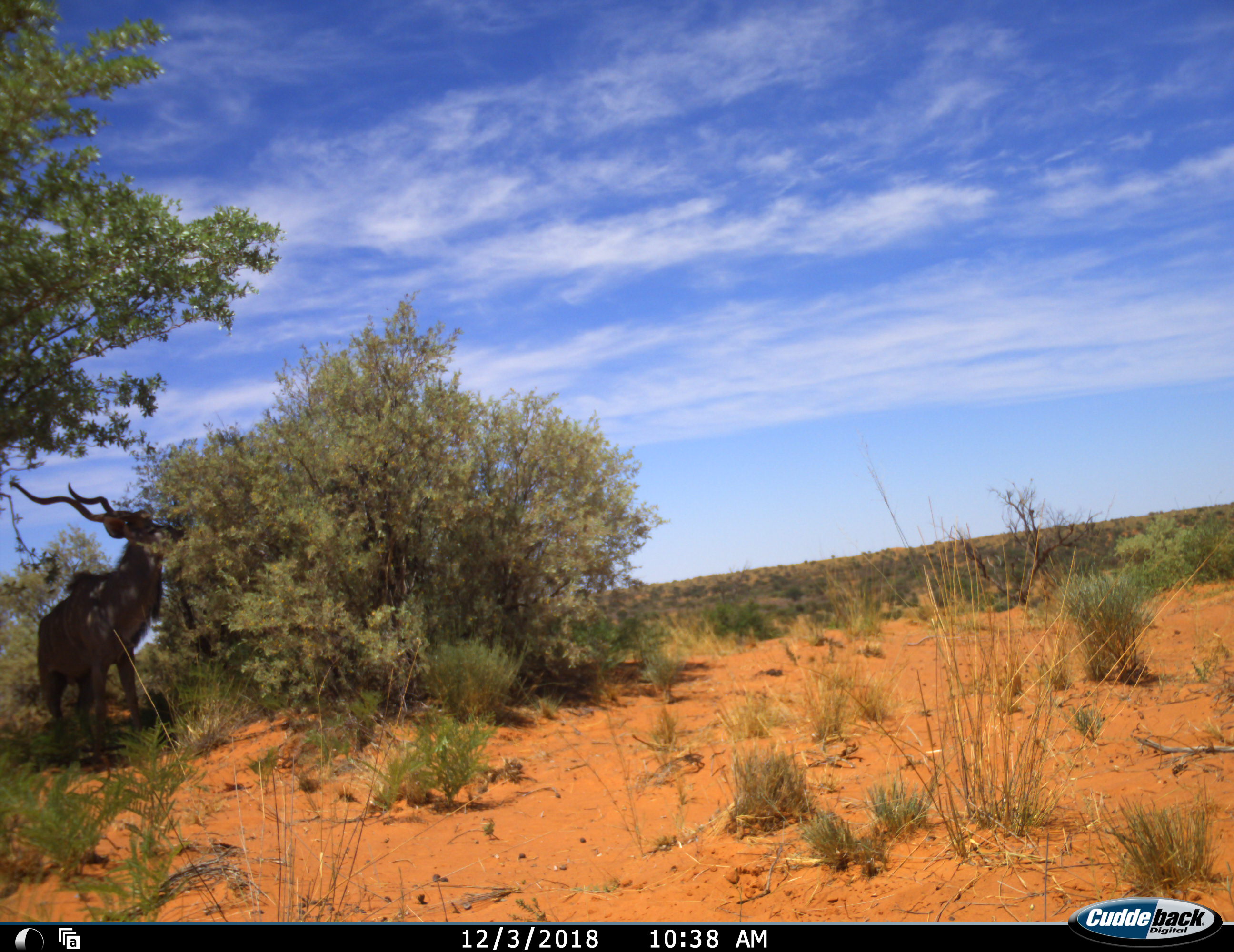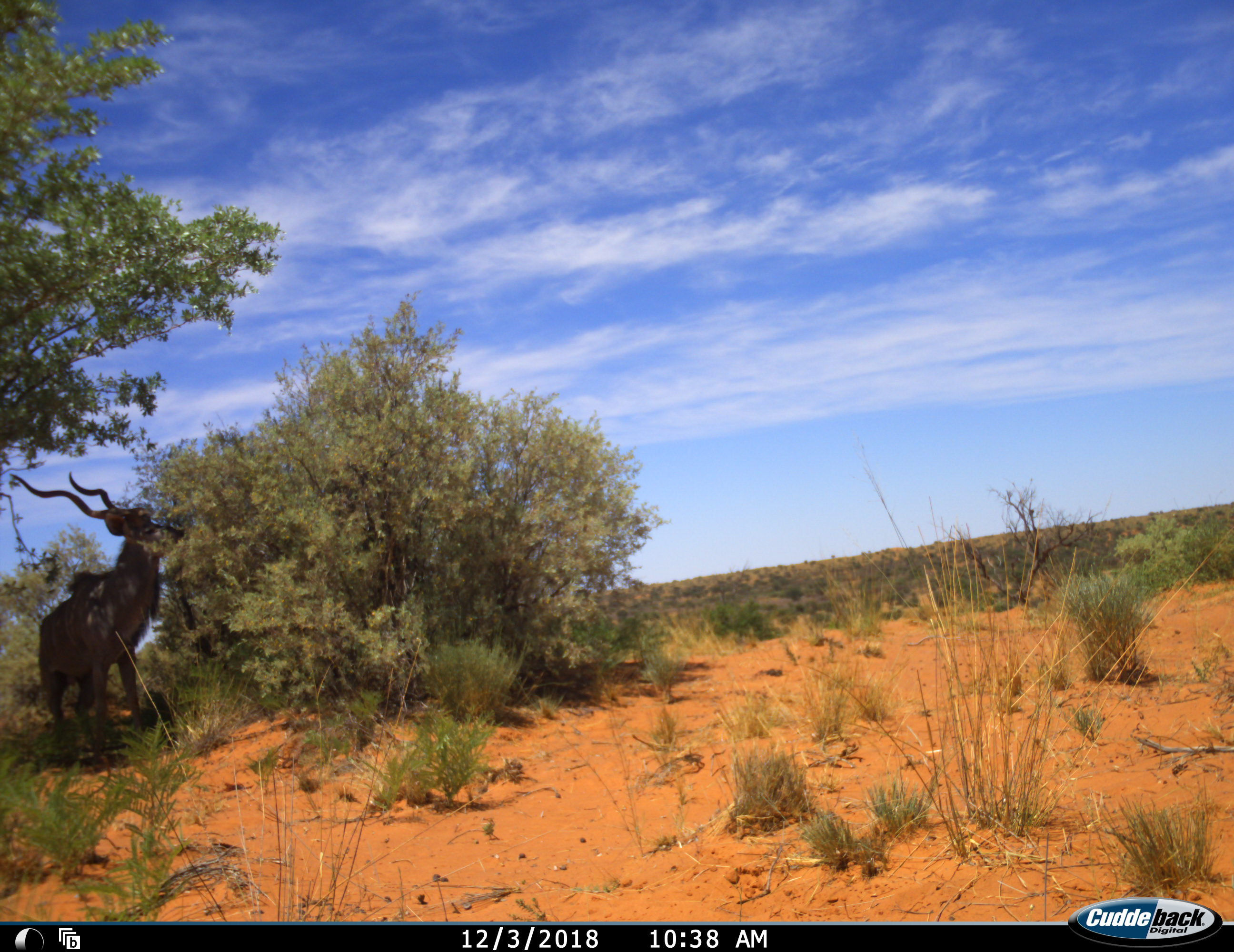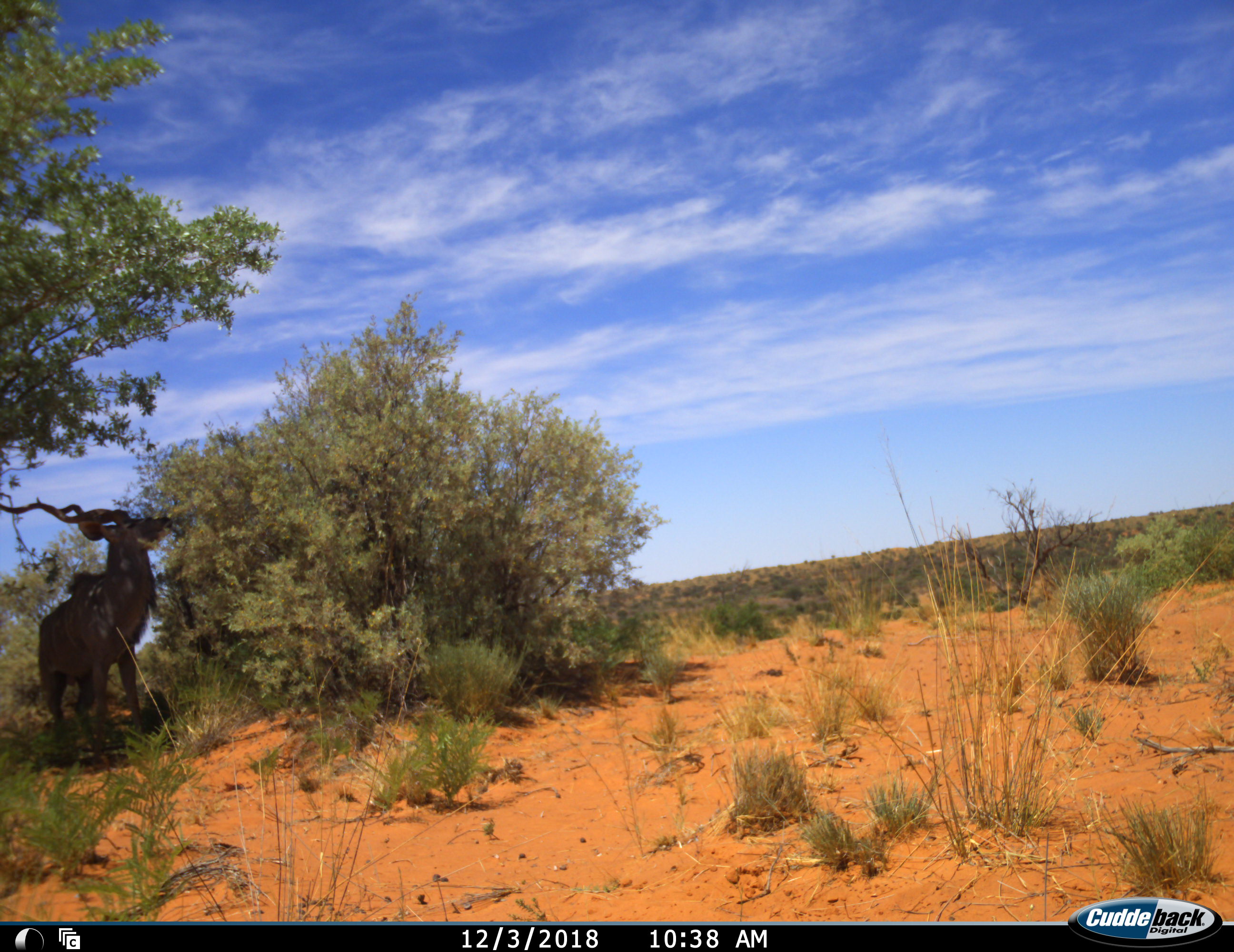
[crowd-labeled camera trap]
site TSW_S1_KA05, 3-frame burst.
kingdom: Animalia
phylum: Chordata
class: Mammalia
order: Artiodactyla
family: Bovidae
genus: Tragelaphus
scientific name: Tragelaphus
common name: kudu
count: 1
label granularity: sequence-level